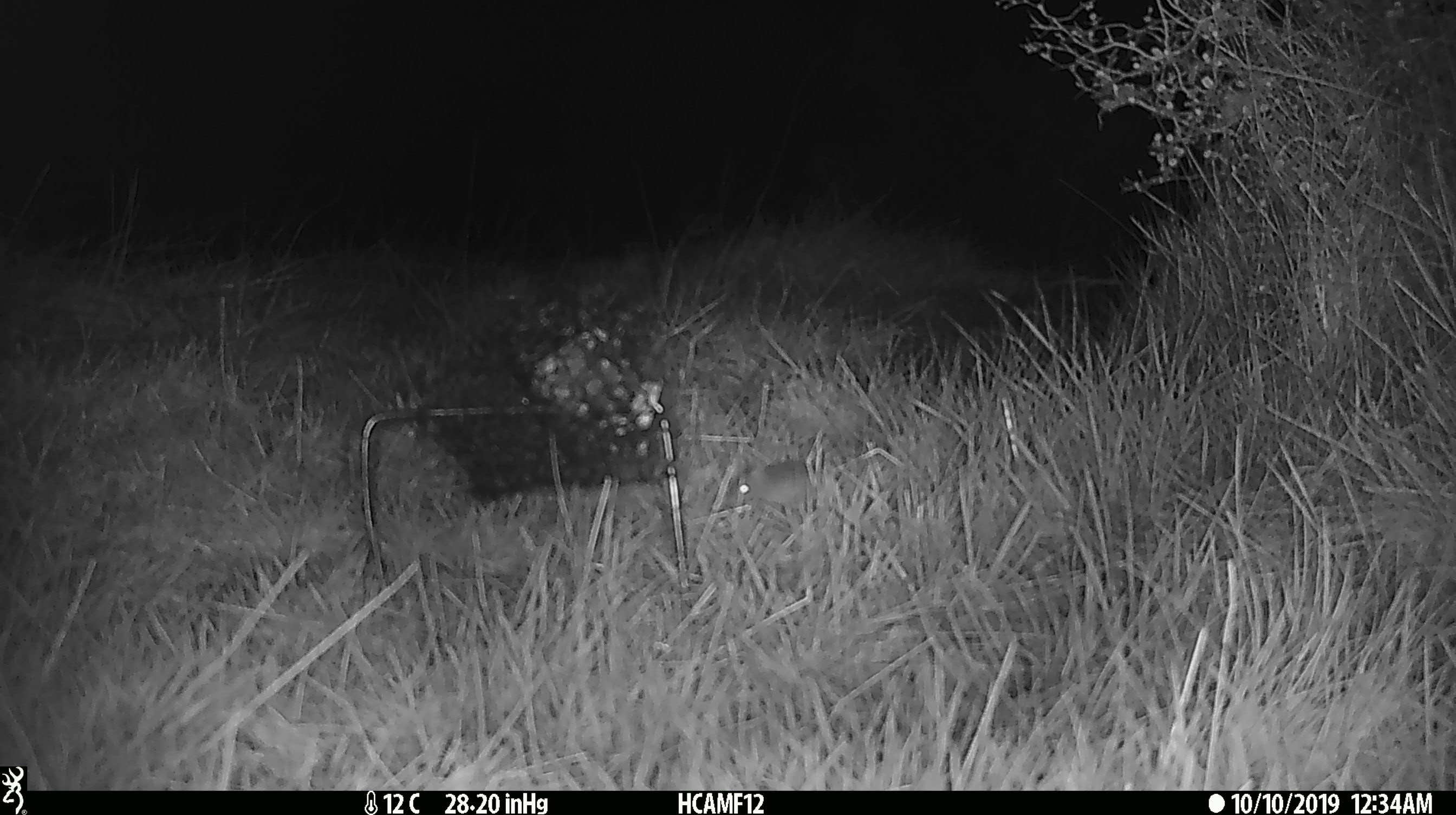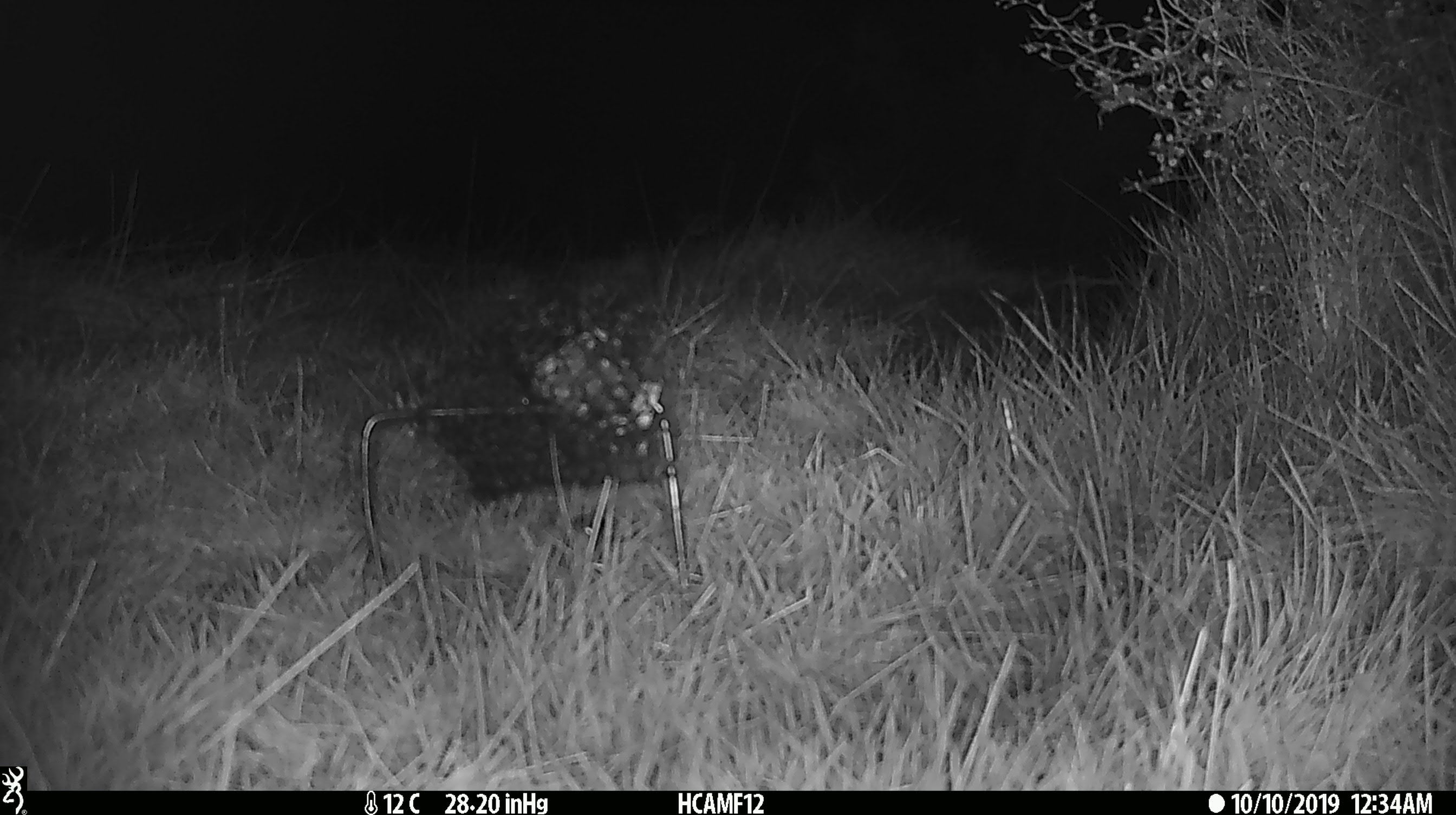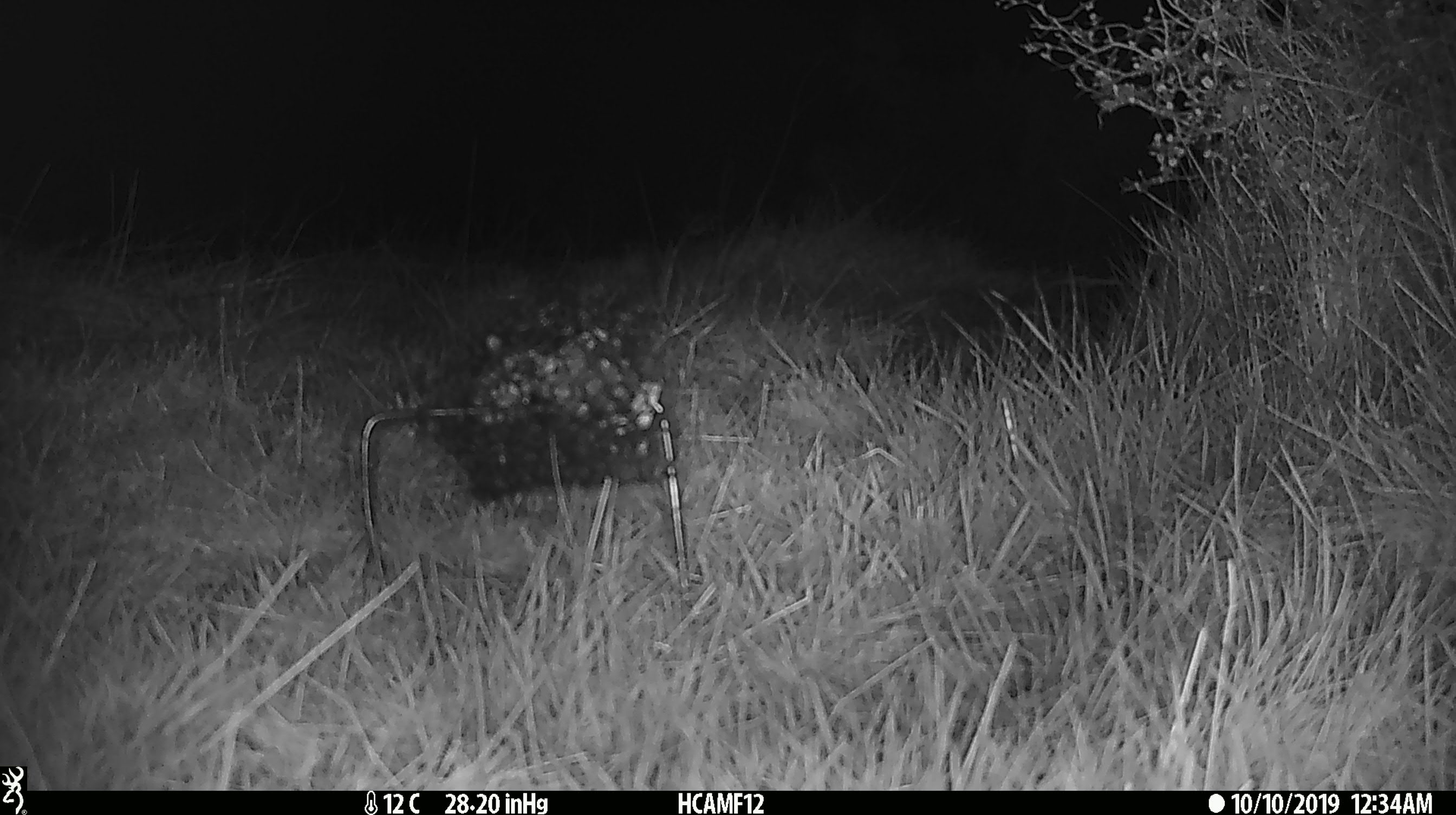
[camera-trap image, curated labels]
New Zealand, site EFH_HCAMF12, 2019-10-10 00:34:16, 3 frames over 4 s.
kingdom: Animalia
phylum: Chordata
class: Mammalia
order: Rodentia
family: Muridae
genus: Mus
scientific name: Mus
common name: mouse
Mouse (Mus).